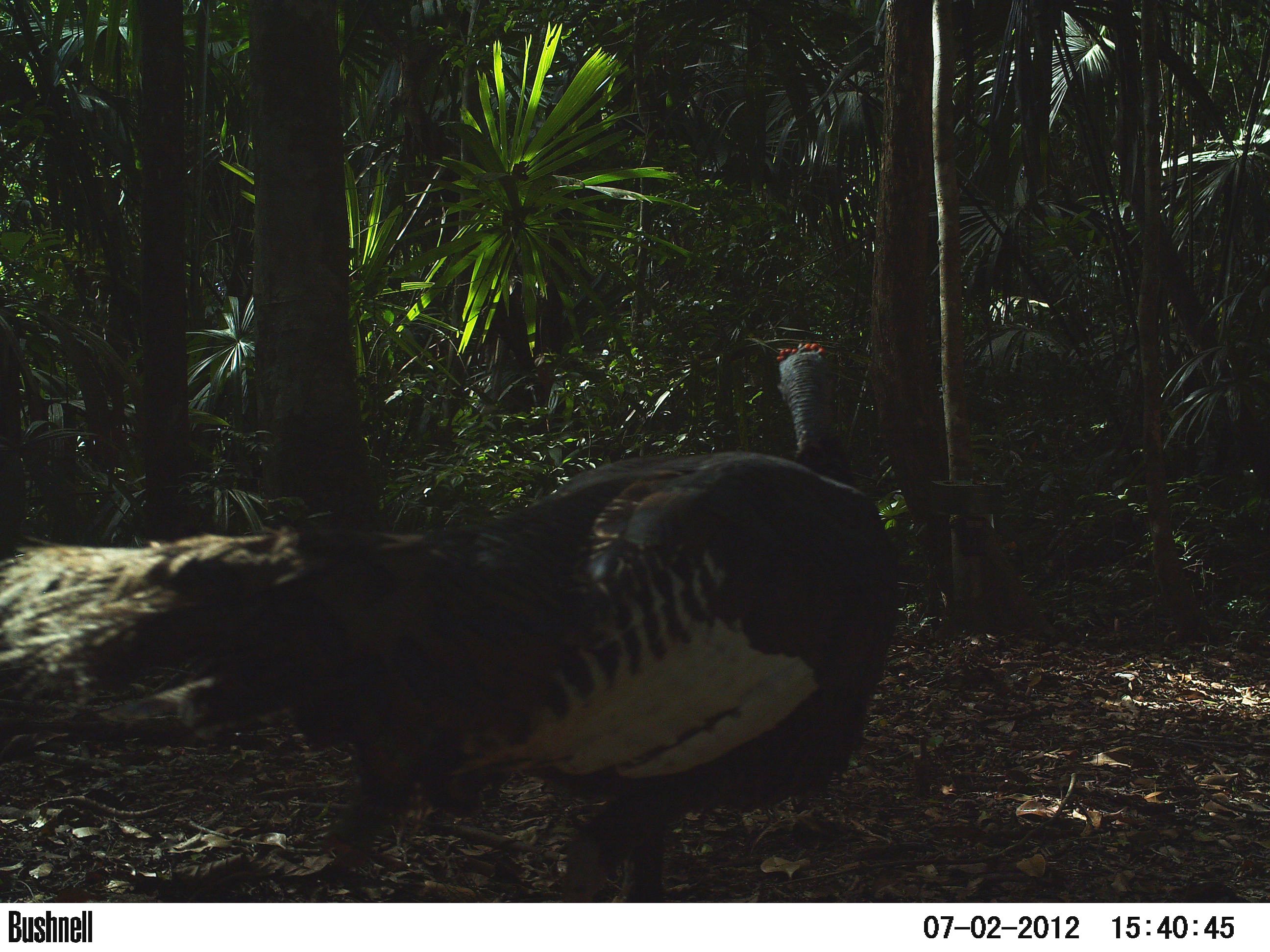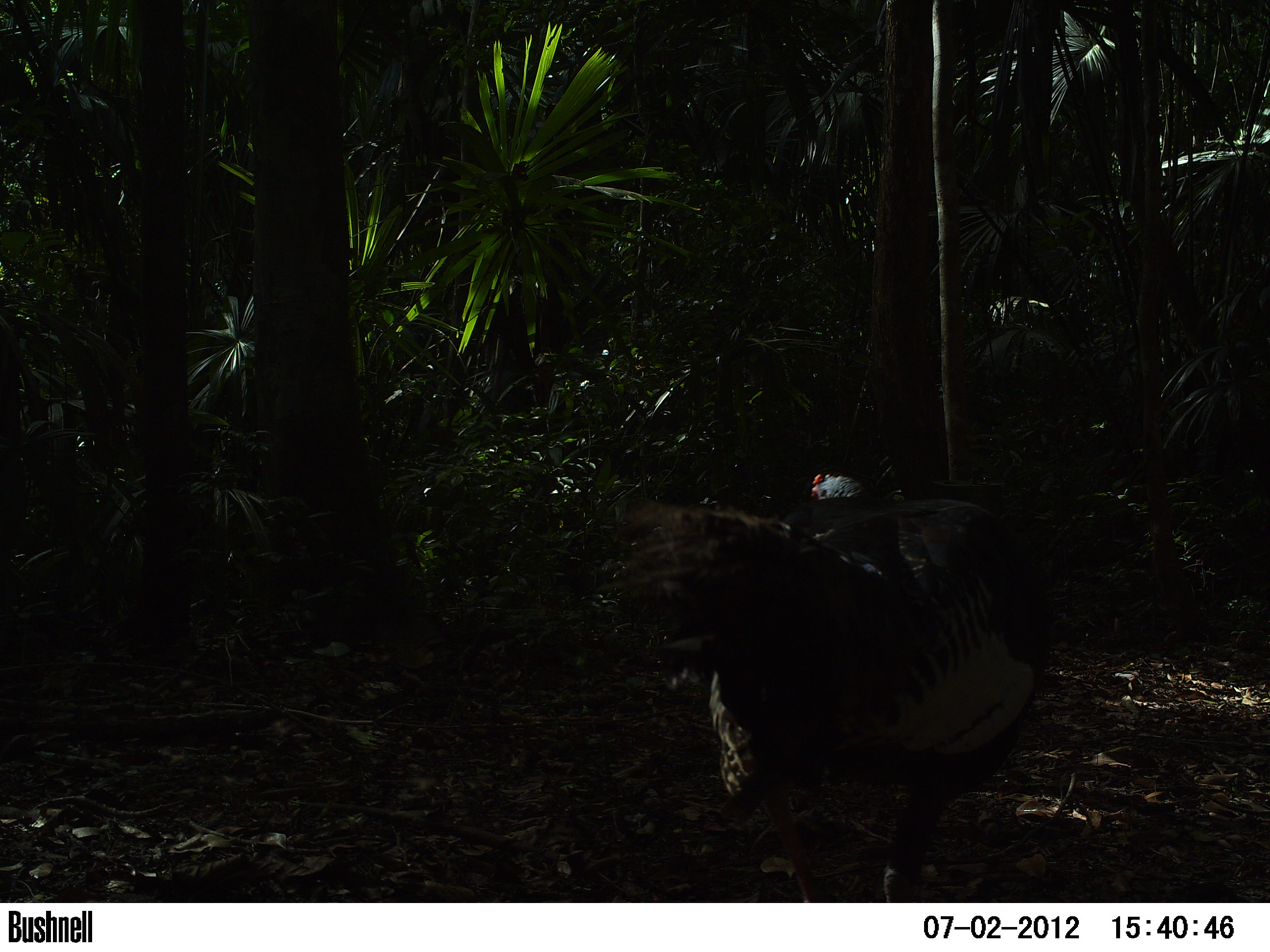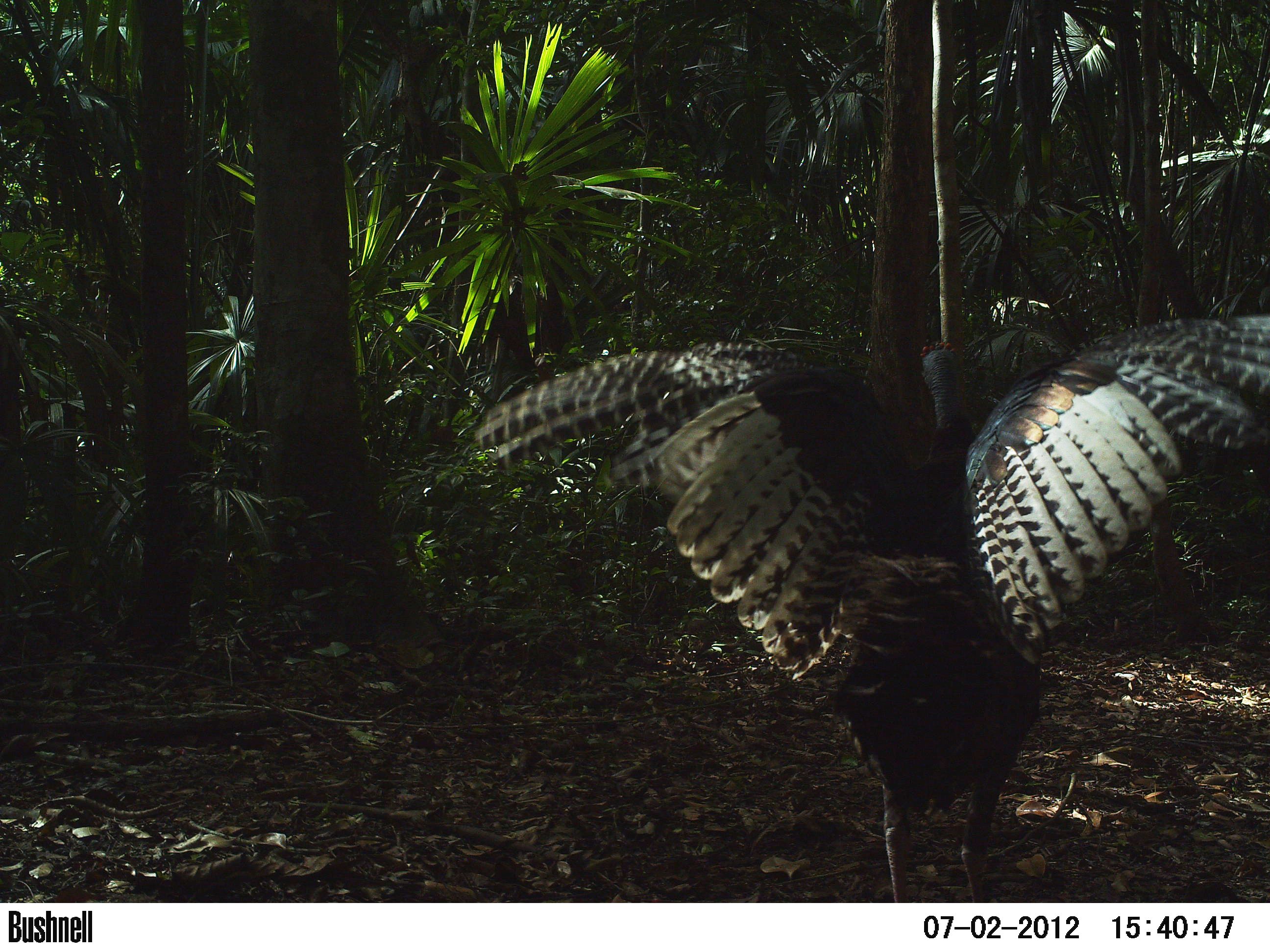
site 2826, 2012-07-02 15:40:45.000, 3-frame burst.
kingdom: Animalia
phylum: Chordata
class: Aves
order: Galliformes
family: Phasianidae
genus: Meleagris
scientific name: Meleagris ocellata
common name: ocellated turkey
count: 2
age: adult